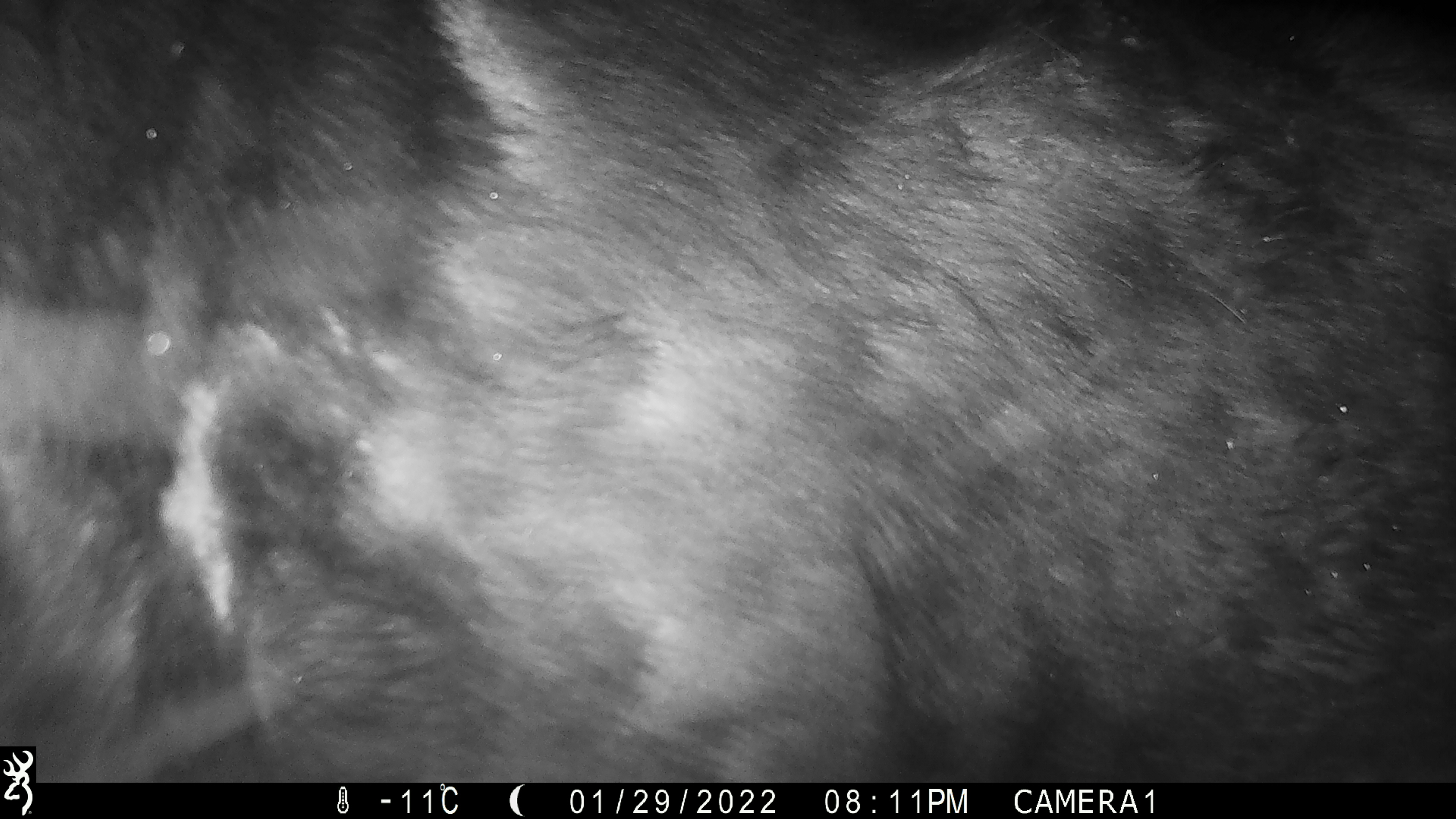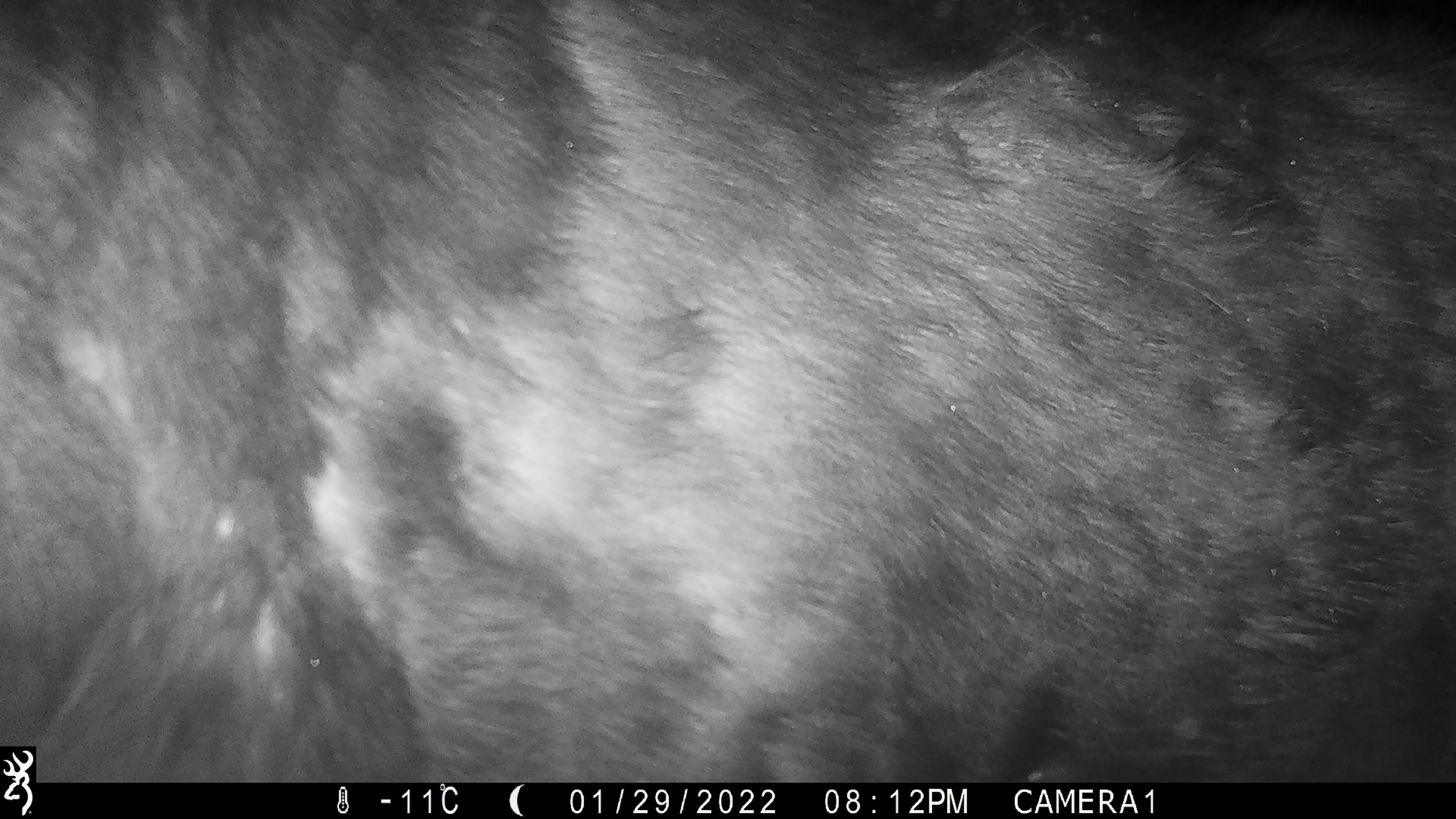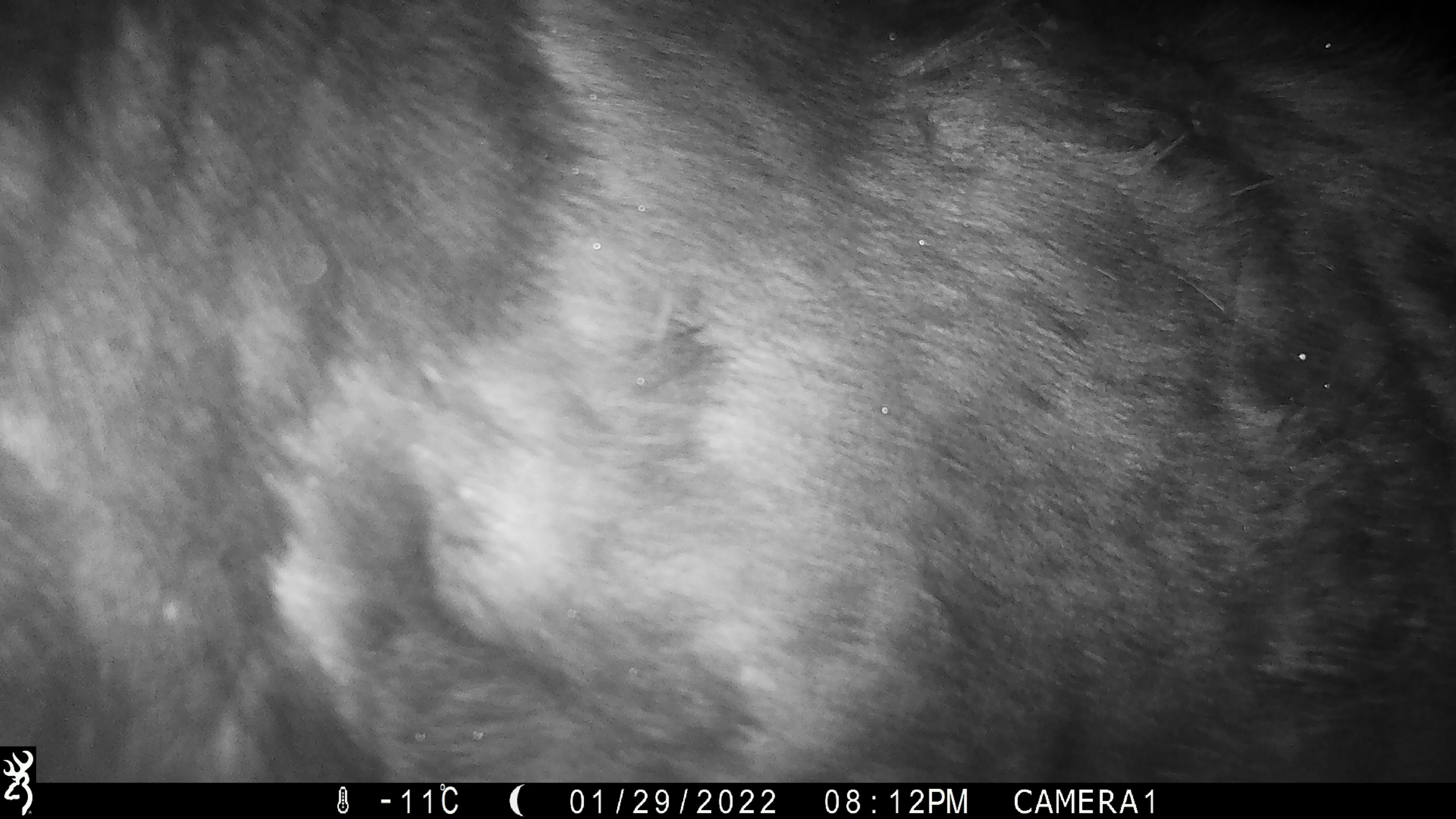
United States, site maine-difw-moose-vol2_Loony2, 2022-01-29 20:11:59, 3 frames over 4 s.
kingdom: Animalia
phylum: Chordata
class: Mammalia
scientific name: Mammalia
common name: mammal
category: mammal sp.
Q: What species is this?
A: Mammal sp. (mammal) (Mammalia).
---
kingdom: Animalia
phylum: Chordata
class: Mammalia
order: Artiodactyla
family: Cervidae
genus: Alces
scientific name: Alces alces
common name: moose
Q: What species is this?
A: Moose (Alces alces).